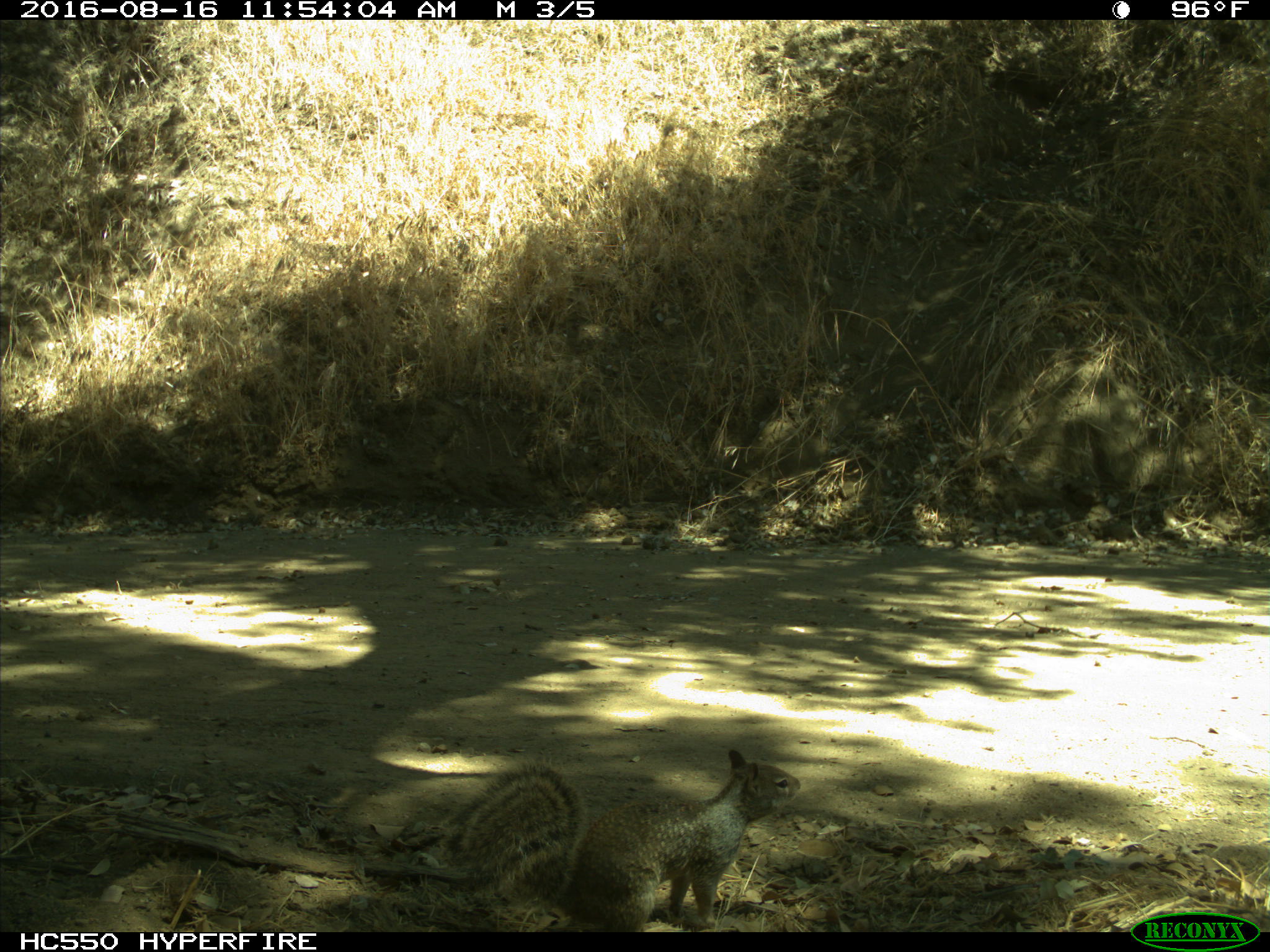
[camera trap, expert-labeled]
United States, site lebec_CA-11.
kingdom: Animalia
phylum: Chordata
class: Mammalia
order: Rodentia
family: Sciuridae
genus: Otospermophilus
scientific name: Otospermophilus beecheyi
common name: california ground squirrel